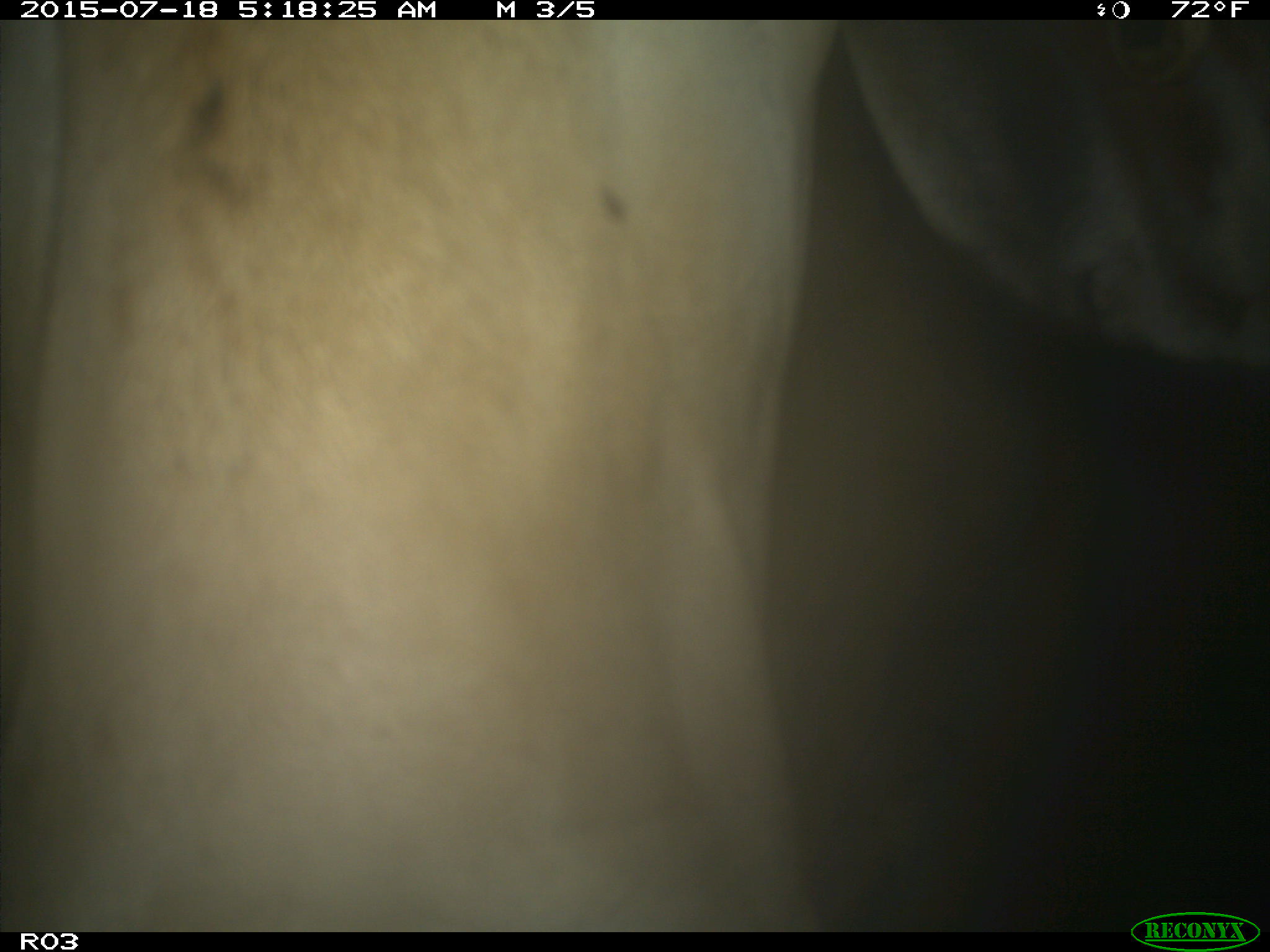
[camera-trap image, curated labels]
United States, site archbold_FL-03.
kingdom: Animalia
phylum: Chordata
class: Mammalia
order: Artiodactyla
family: Bovidae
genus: Bos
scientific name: Bos taurus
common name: domestic cow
Bos taurus (domestic cow).